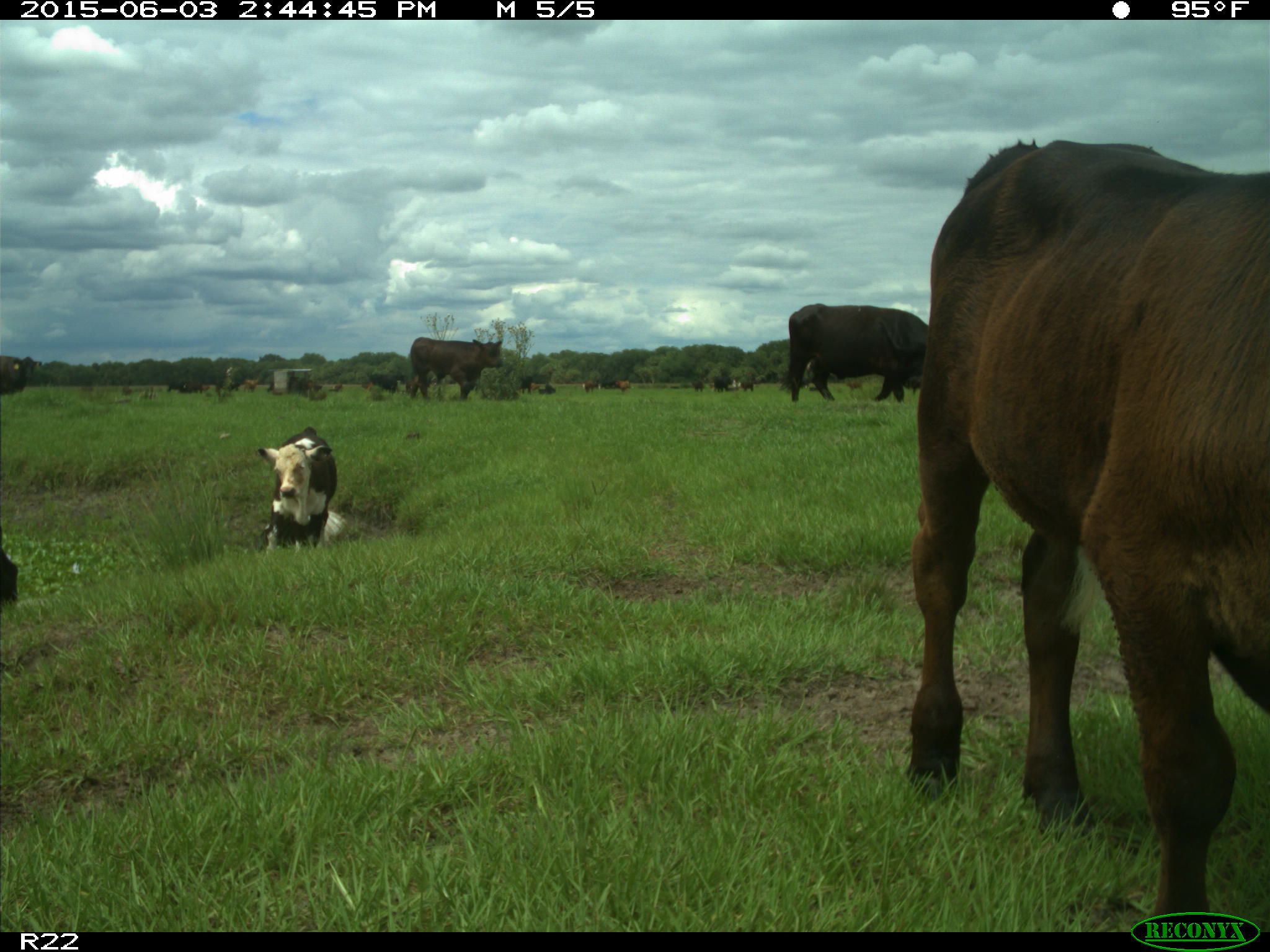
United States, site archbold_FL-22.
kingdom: Animalia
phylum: Chordata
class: Mammalia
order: Artiodactyla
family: Bovidae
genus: Bos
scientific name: Bos taurus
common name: domestic cow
Bos taurus (domestic cow).